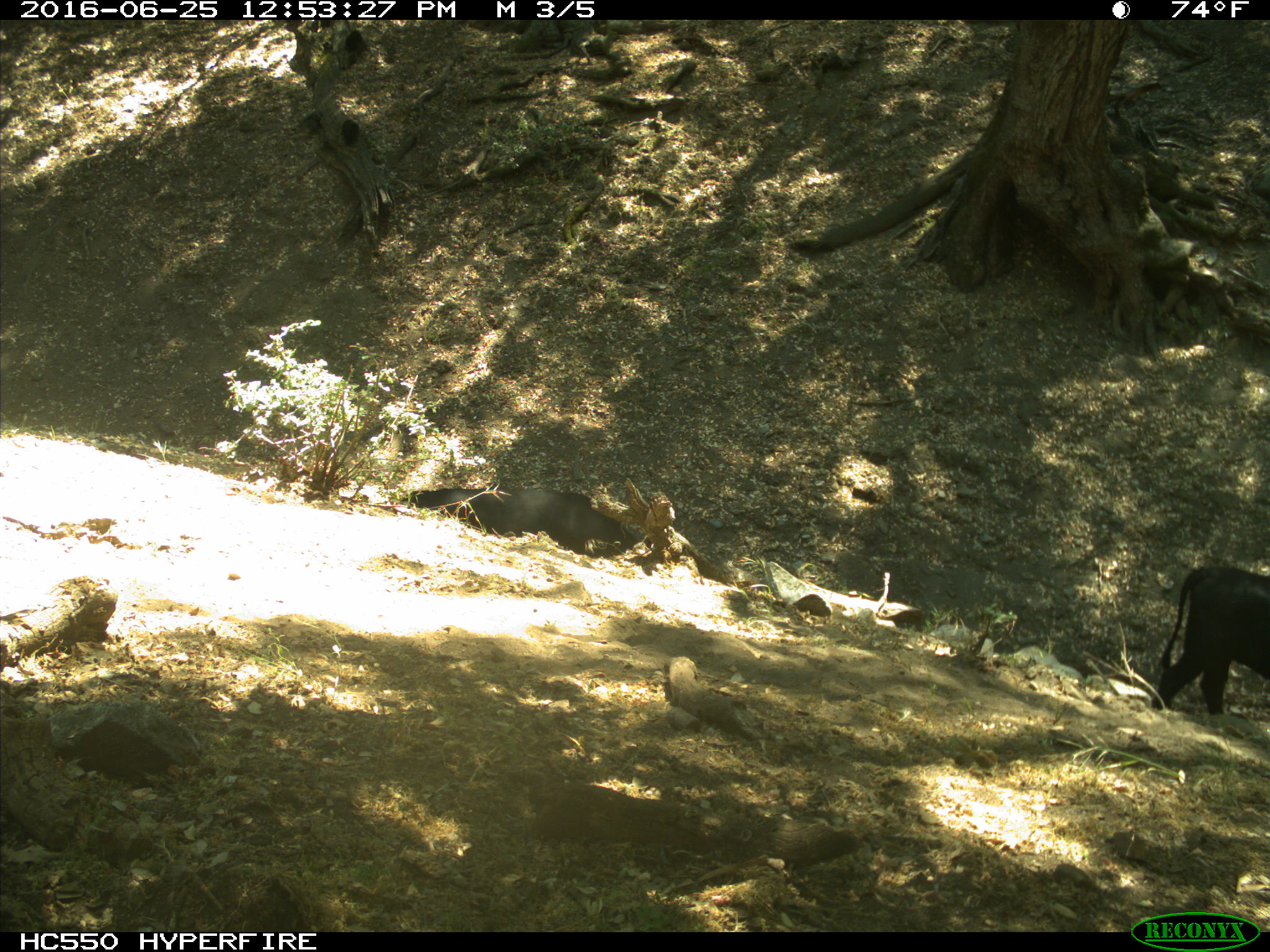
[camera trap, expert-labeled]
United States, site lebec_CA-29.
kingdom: Animalia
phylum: Chordata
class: Mammalia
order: Artiodactyla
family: Bovidae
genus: Bos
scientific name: Bos taurus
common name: domestic cow